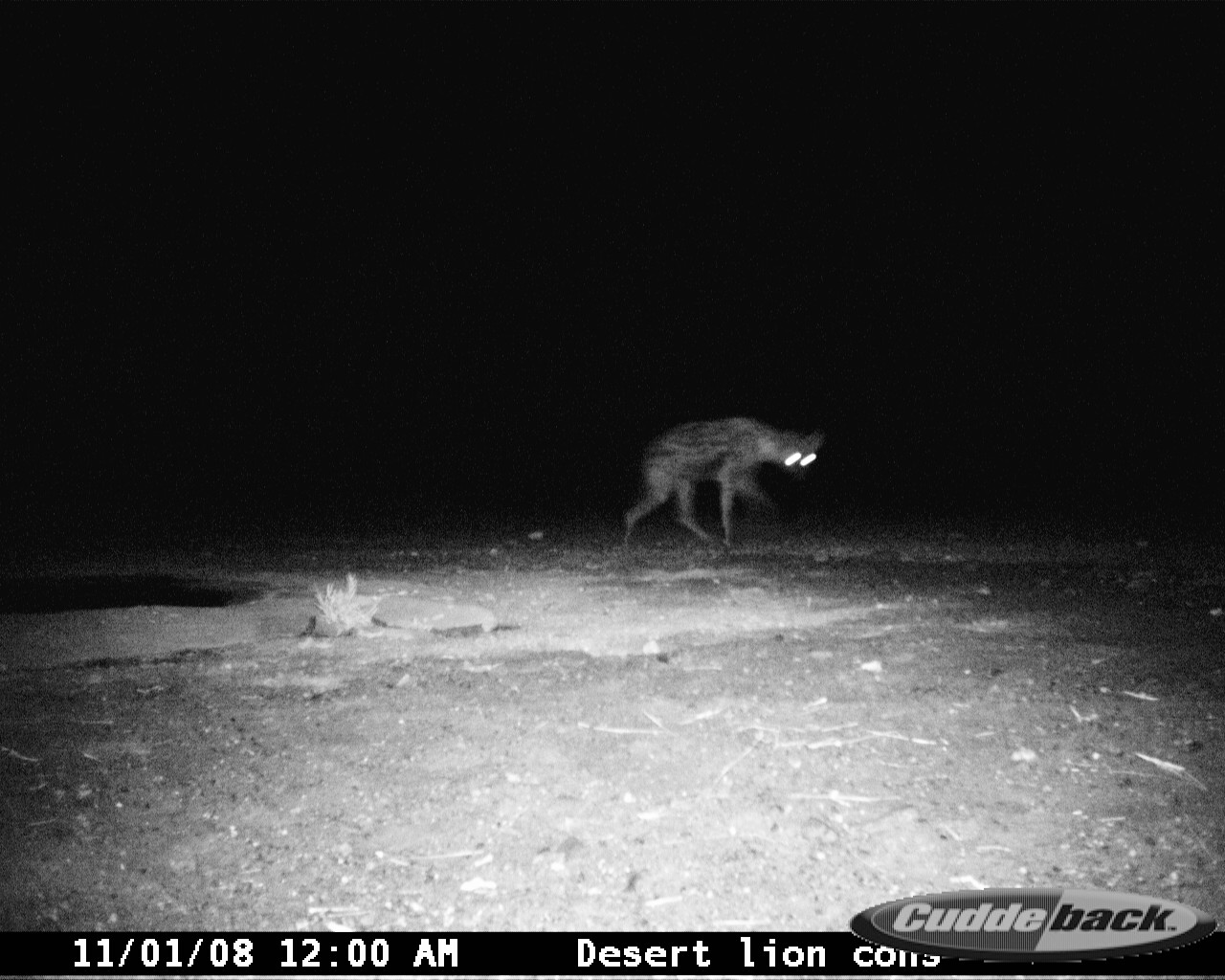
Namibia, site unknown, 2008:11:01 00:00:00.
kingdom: Animalia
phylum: Chordata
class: Mammalia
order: Carnivora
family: Hyaenidae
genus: Crocuta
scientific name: Crocuta crocuta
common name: spotted hyena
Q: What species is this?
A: Crocuta crocuta (spotted hyena).